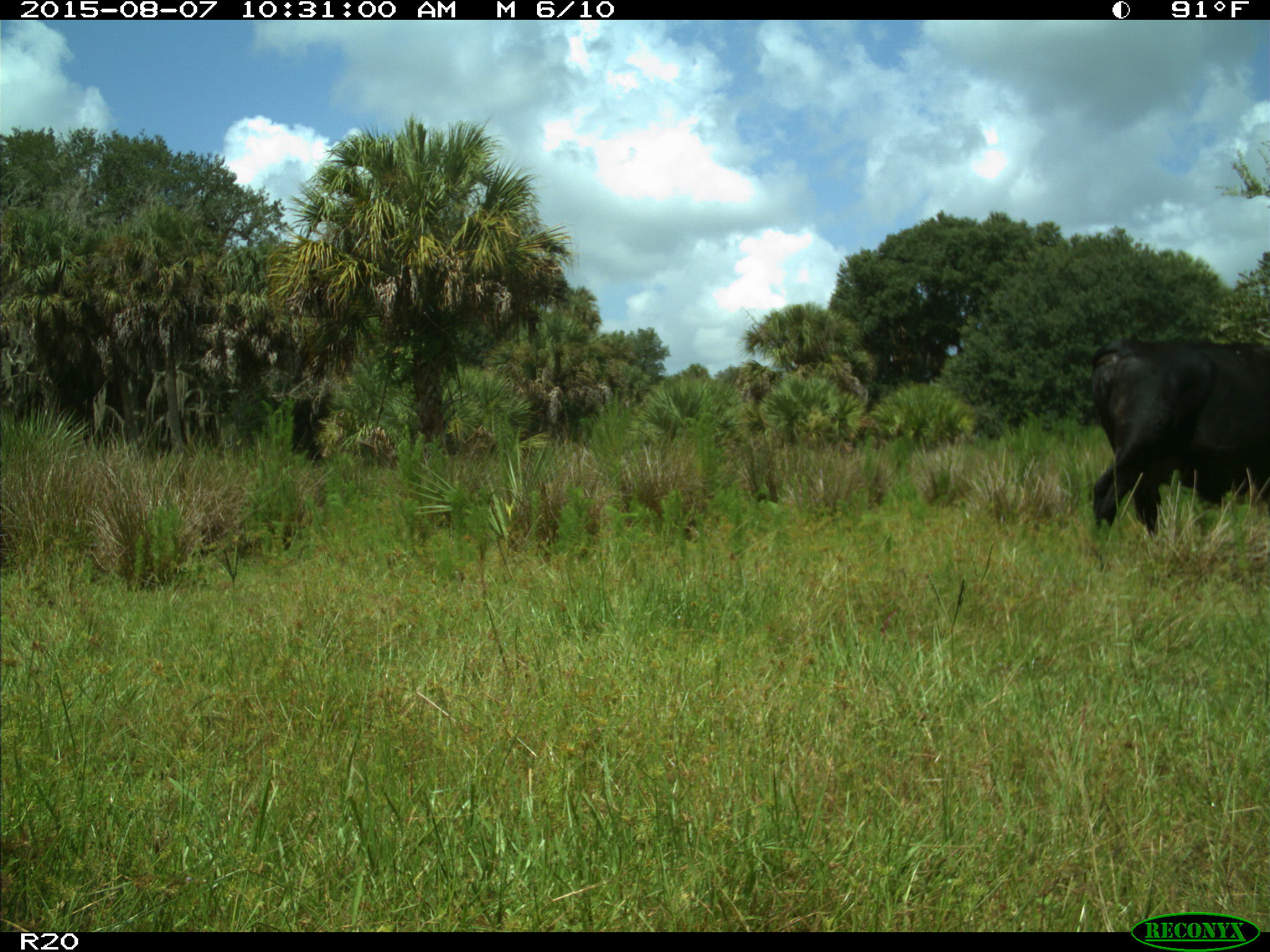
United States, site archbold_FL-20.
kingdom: Animalia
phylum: Chordata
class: Mammalia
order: Artiodactyla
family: Bovidae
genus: Bos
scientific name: Bos taurus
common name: domestic cow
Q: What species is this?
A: Bos taurus (domestic cow).